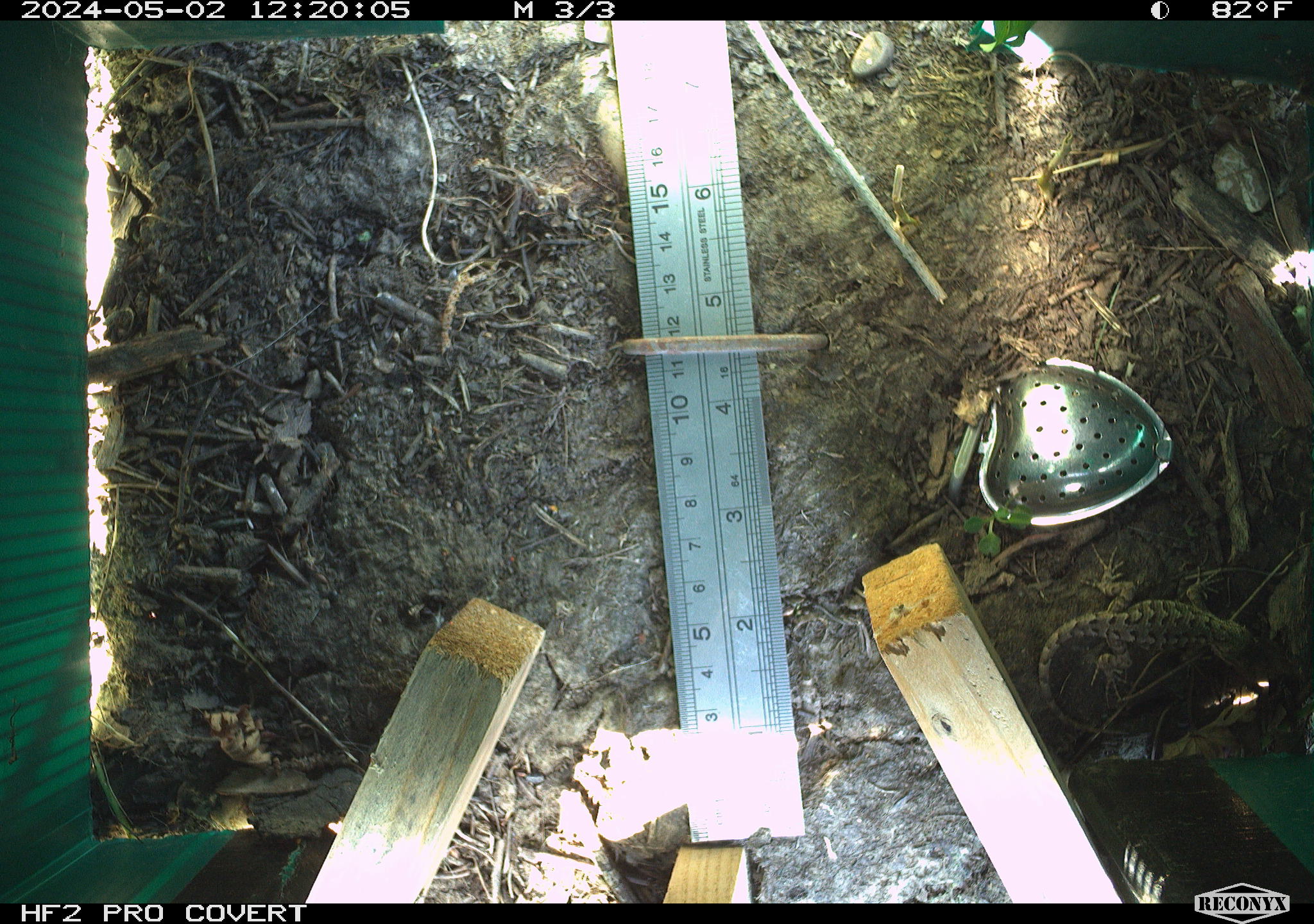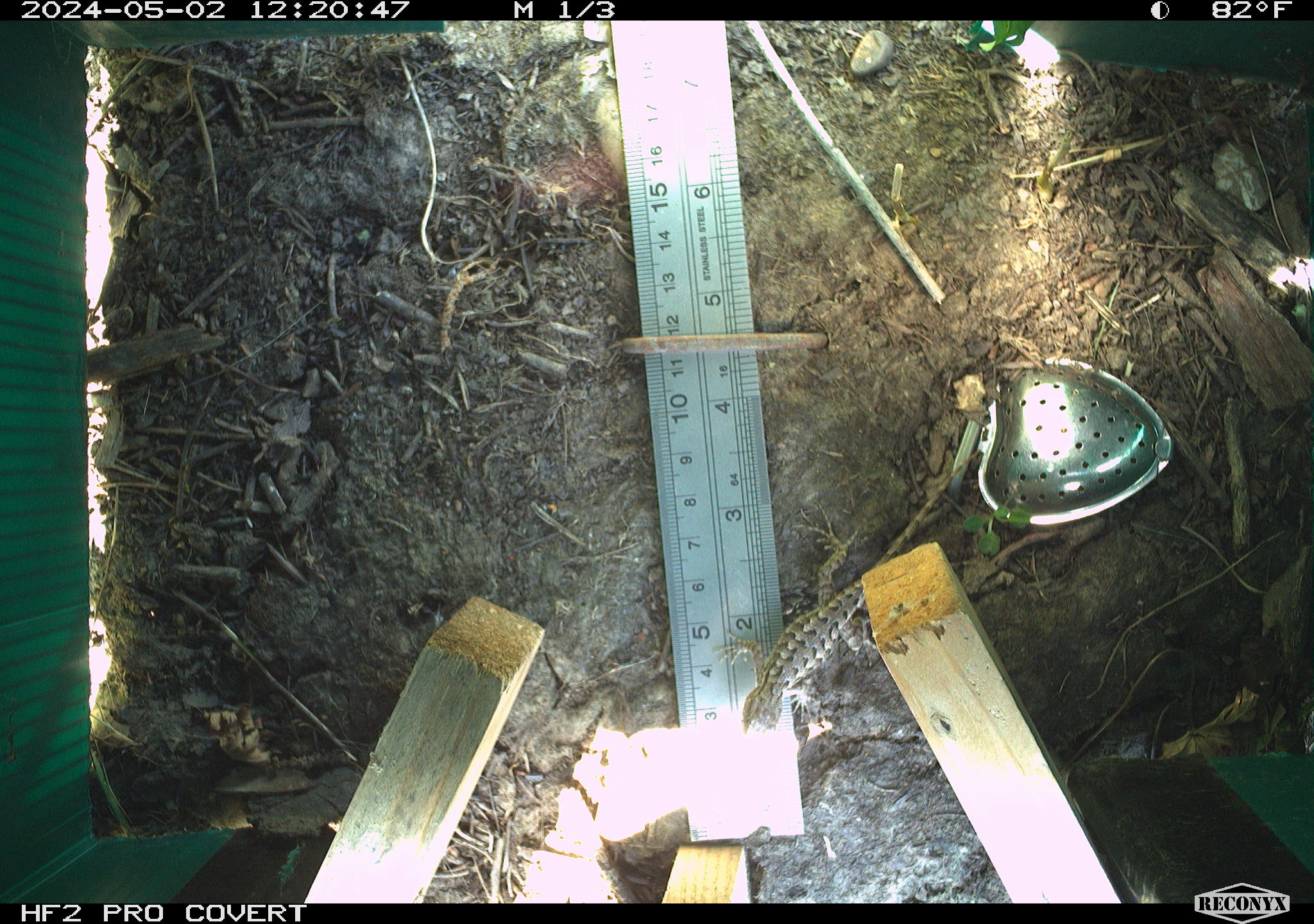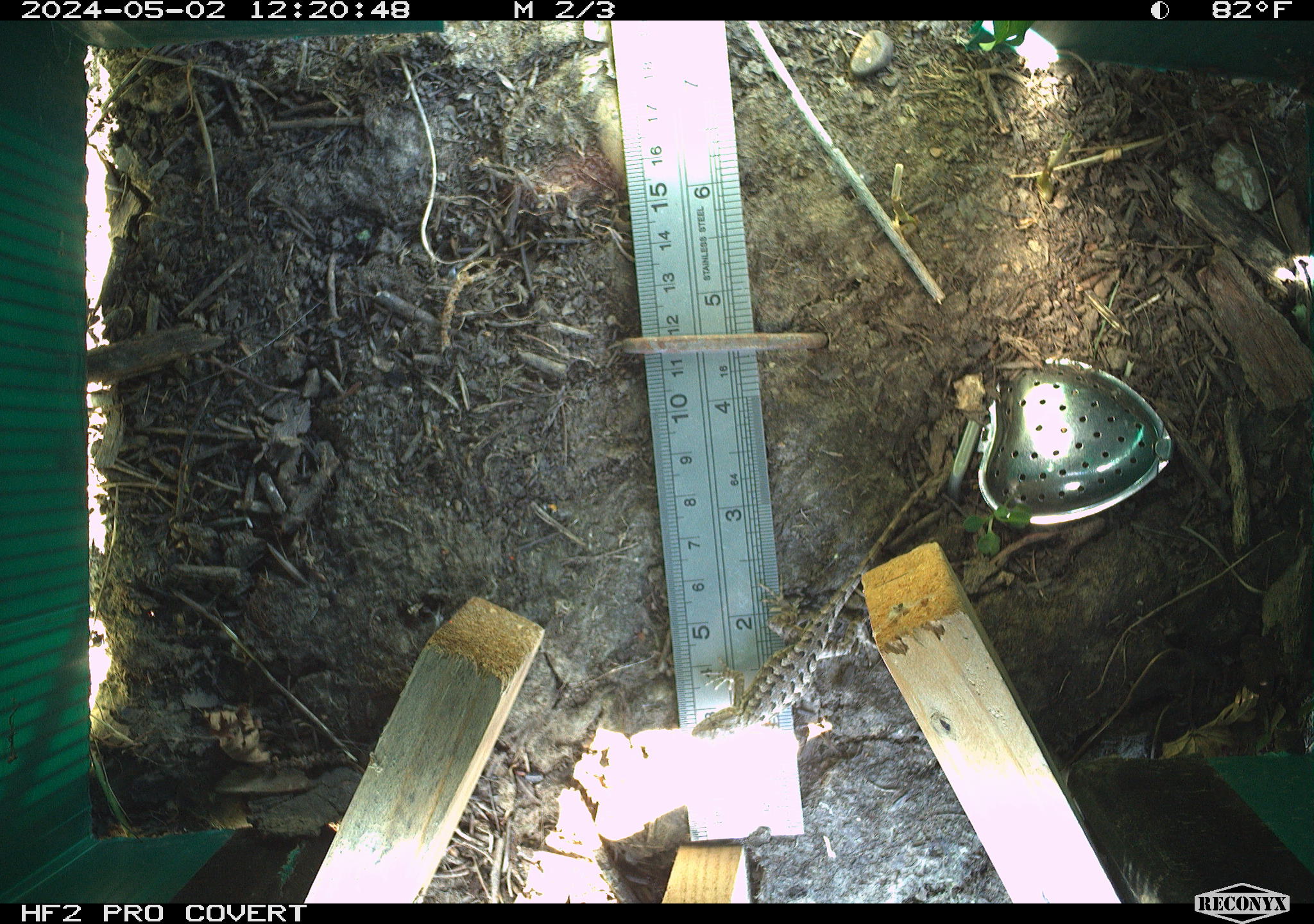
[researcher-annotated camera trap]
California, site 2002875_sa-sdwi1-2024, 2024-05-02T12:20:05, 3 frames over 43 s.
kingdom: Animalia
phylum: Chordata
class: Reptilia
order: Squamata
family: Phrynosomatidae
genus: Sceloporus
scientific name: Sceloporus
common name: spiny lizards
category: sceloporus species